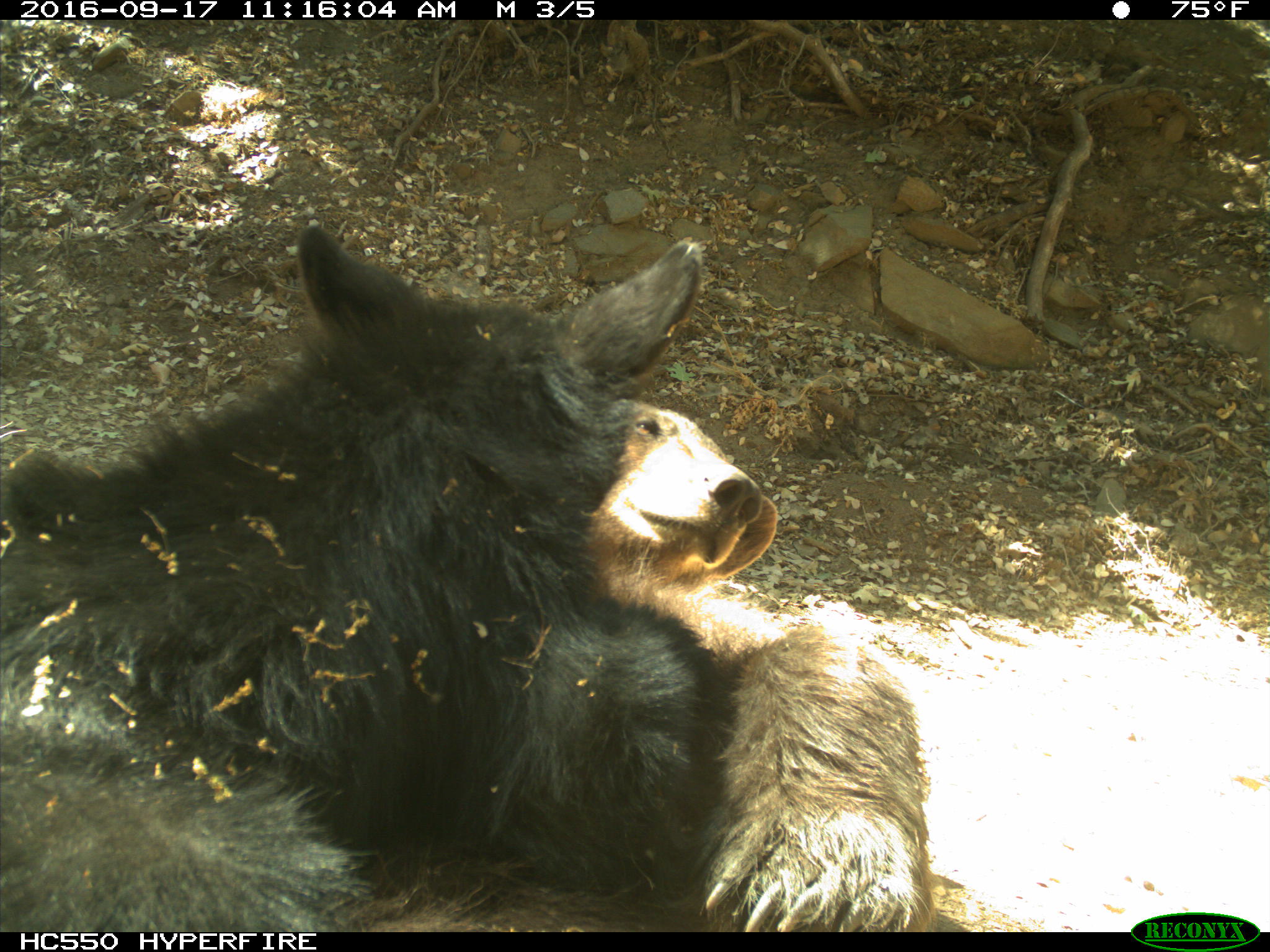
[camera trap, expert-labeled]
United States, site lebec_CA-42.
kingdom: Animalia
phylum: Chordata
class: Mammalia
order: Carnivora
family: Ursidae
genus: Ursus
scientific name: Ursus americanus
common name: american black bear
Ursus americanus (american black bear).